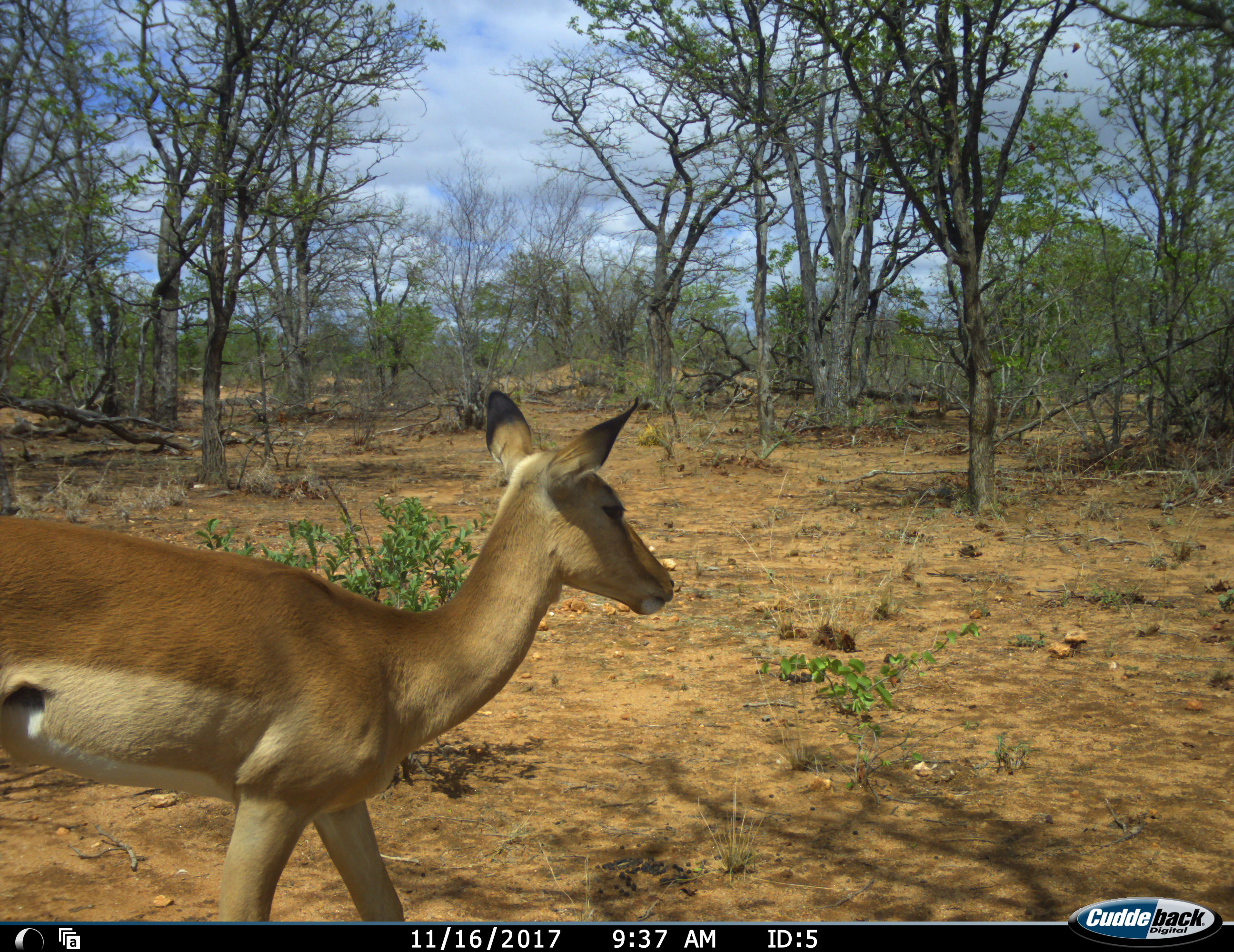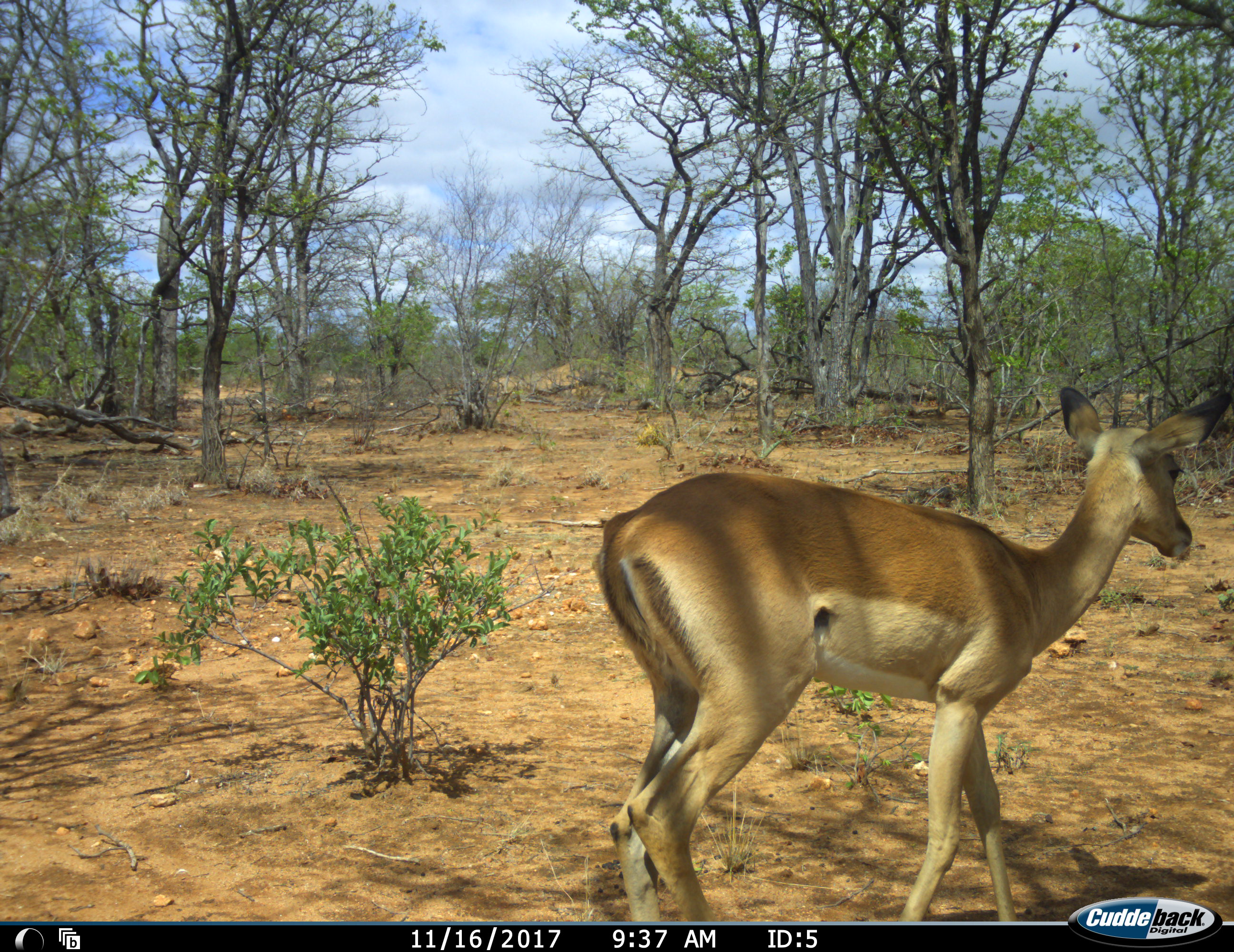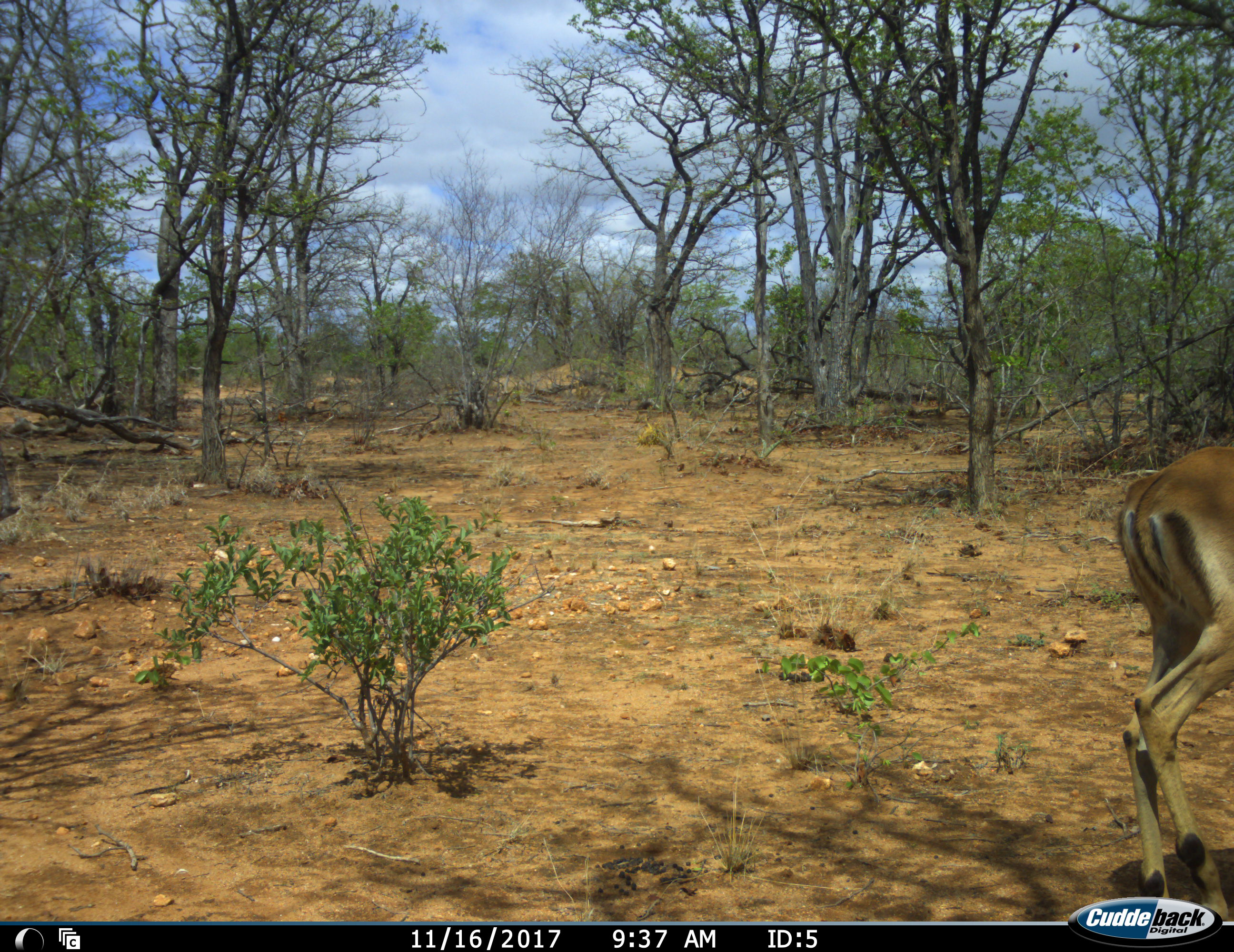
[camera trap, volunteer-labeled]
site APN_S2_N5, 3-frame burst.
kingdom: Animalia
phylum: Chordata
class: Mammalia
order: Artiodactyla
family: Bovidae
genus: Aepyceros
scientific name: Aepyceros melampus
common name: impala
Impala (Aepyceros melampus), count 1. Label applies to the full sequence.